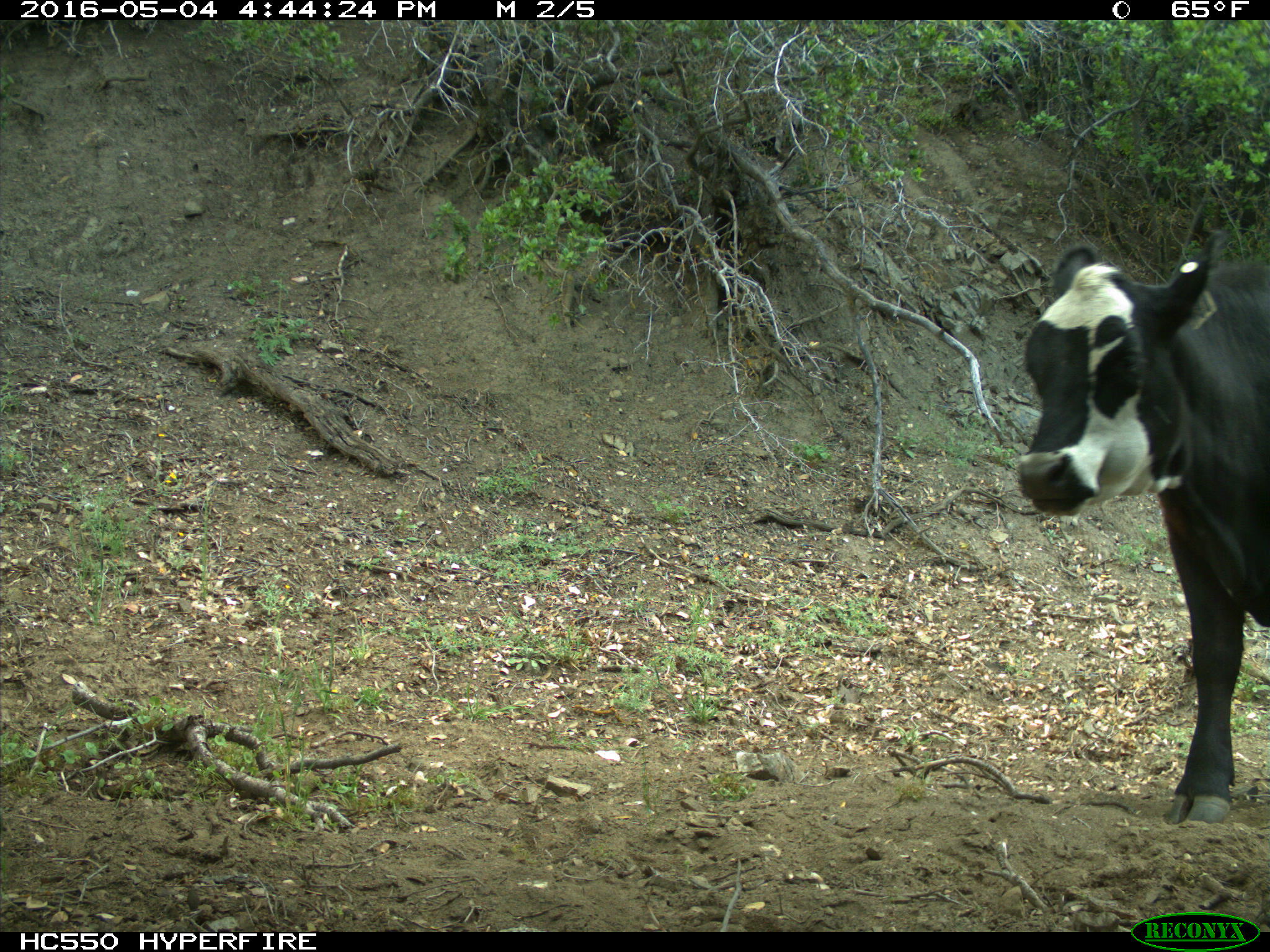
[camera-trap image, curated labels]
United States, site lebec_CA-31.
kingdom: Animalia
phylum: Chordata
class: Mammalia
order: Artiodactyla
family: Bovidae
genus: Bos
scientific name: Bos taurus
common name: domestic cow